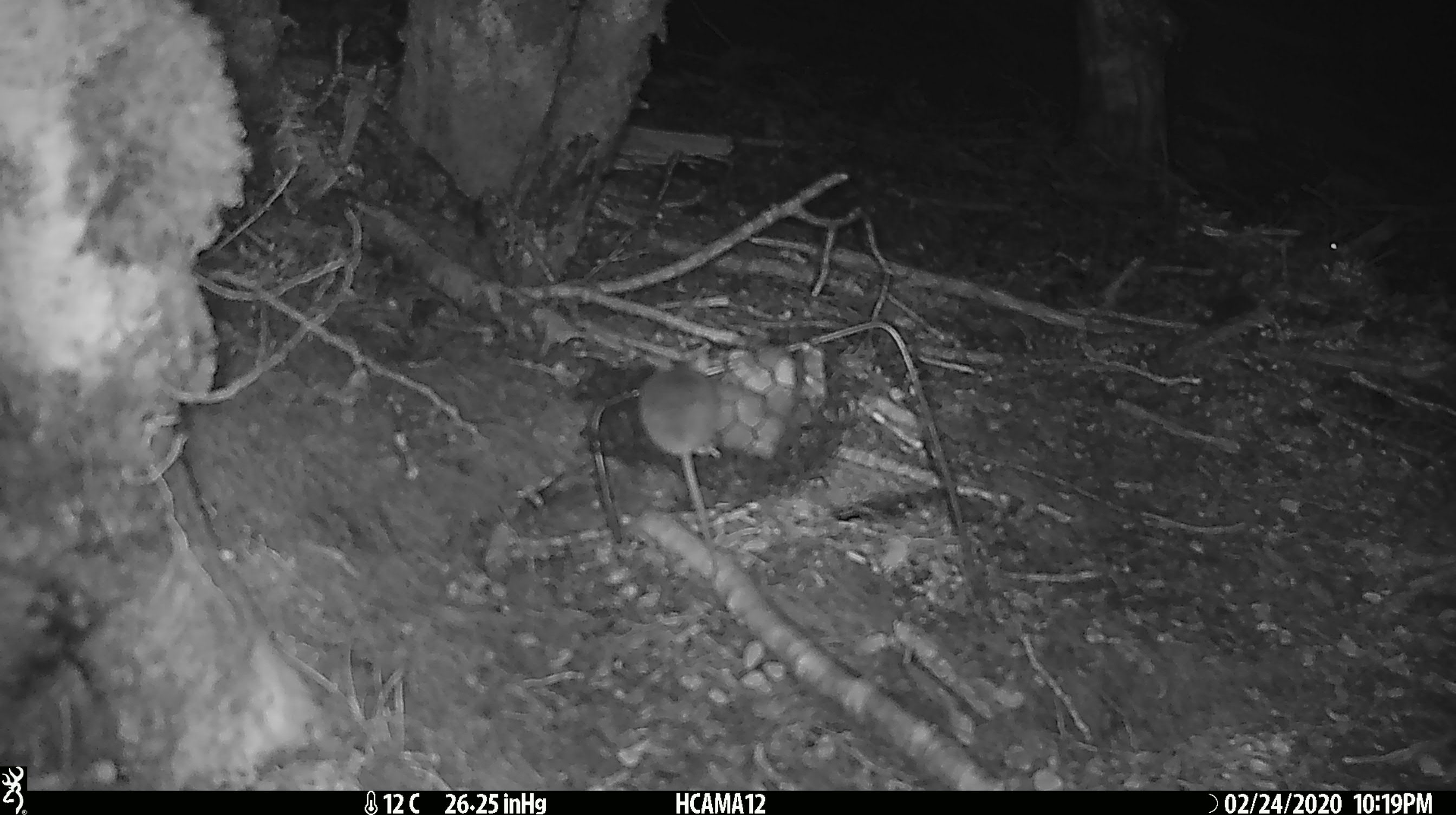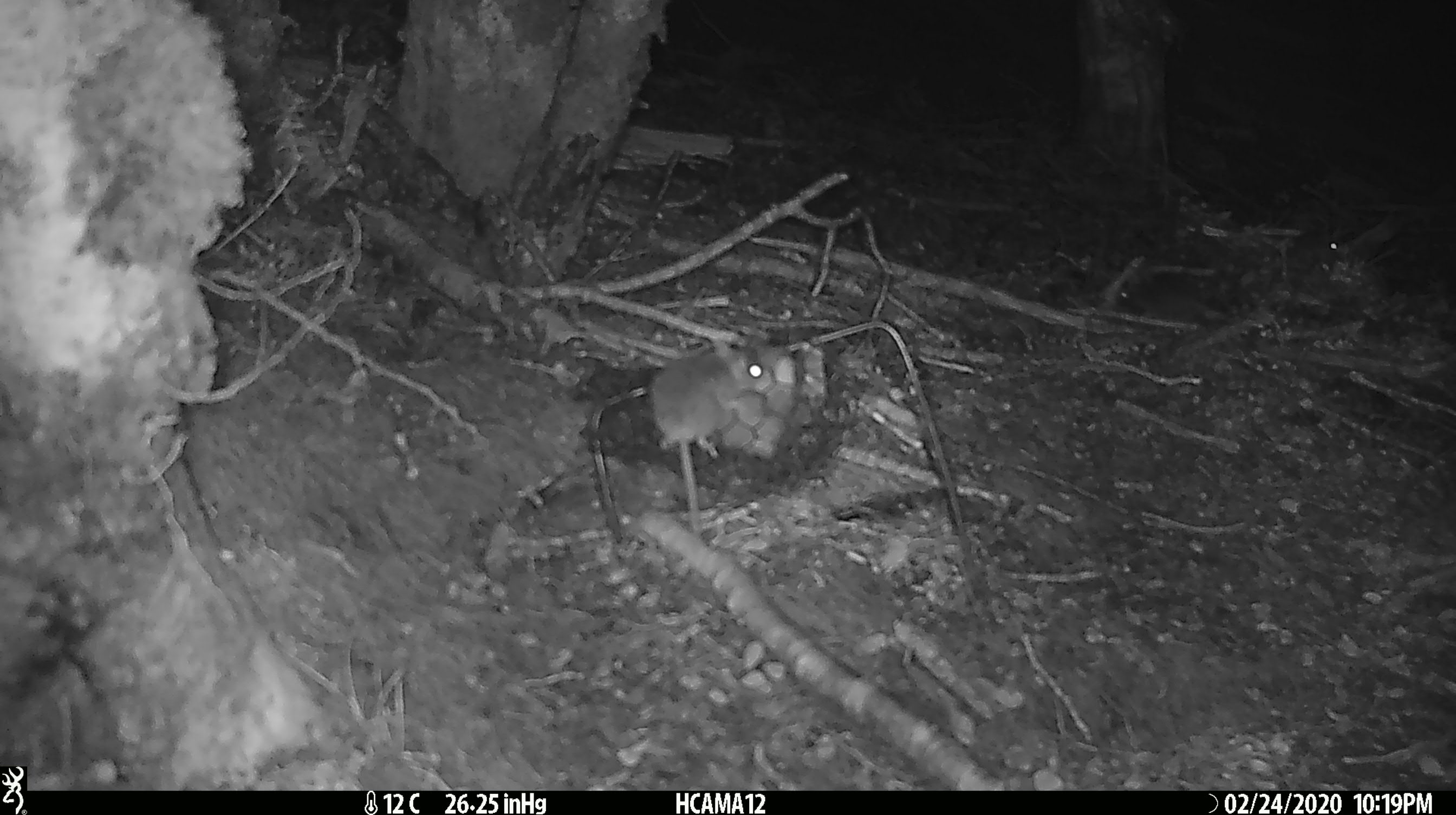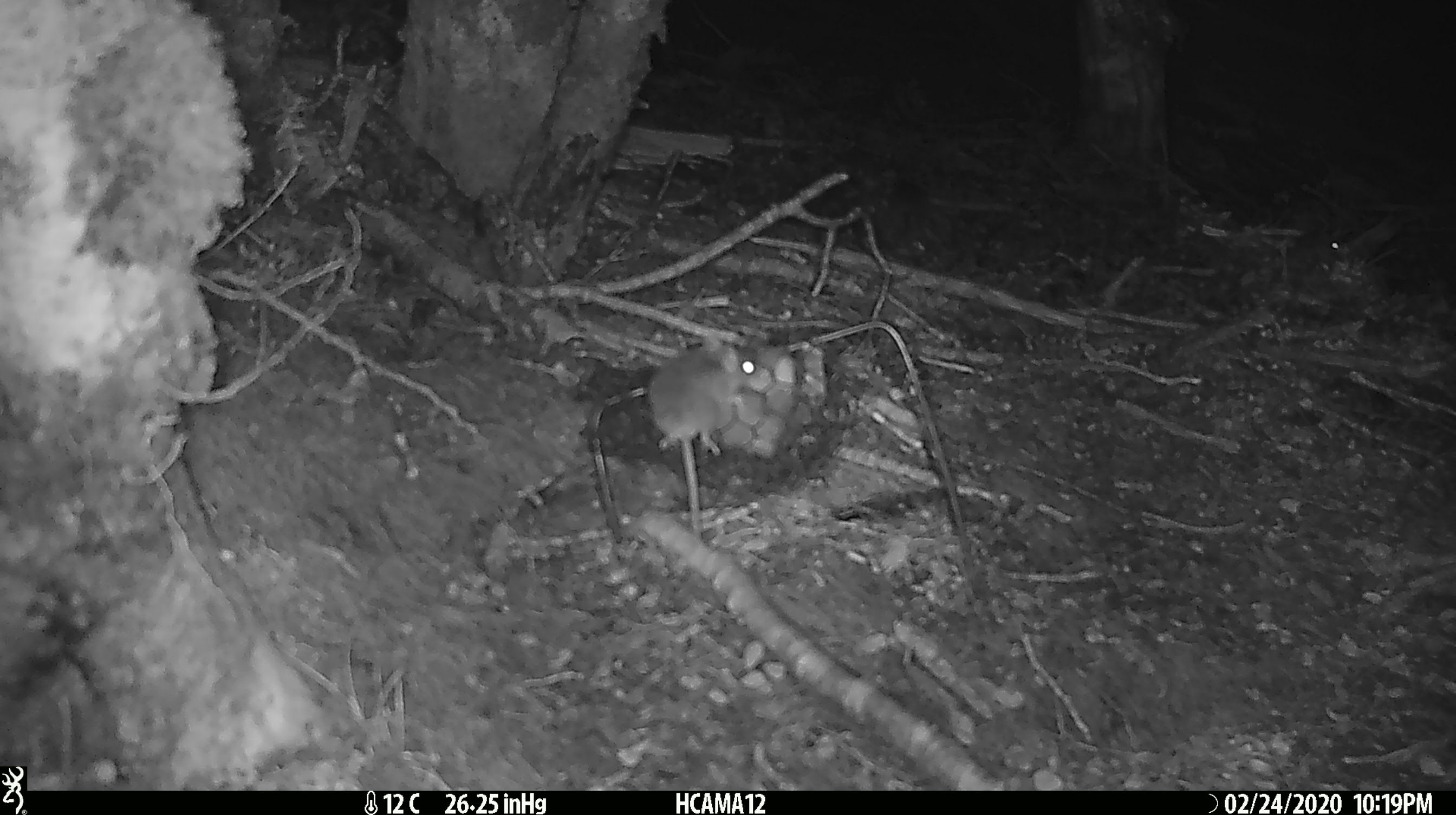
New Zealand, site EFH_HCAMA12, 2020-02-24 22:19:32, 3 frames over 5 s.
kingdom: Animalia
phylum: Chordata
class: Mammalia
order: Rodentia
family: Muridae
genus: Mus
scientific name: Mus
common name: mouse